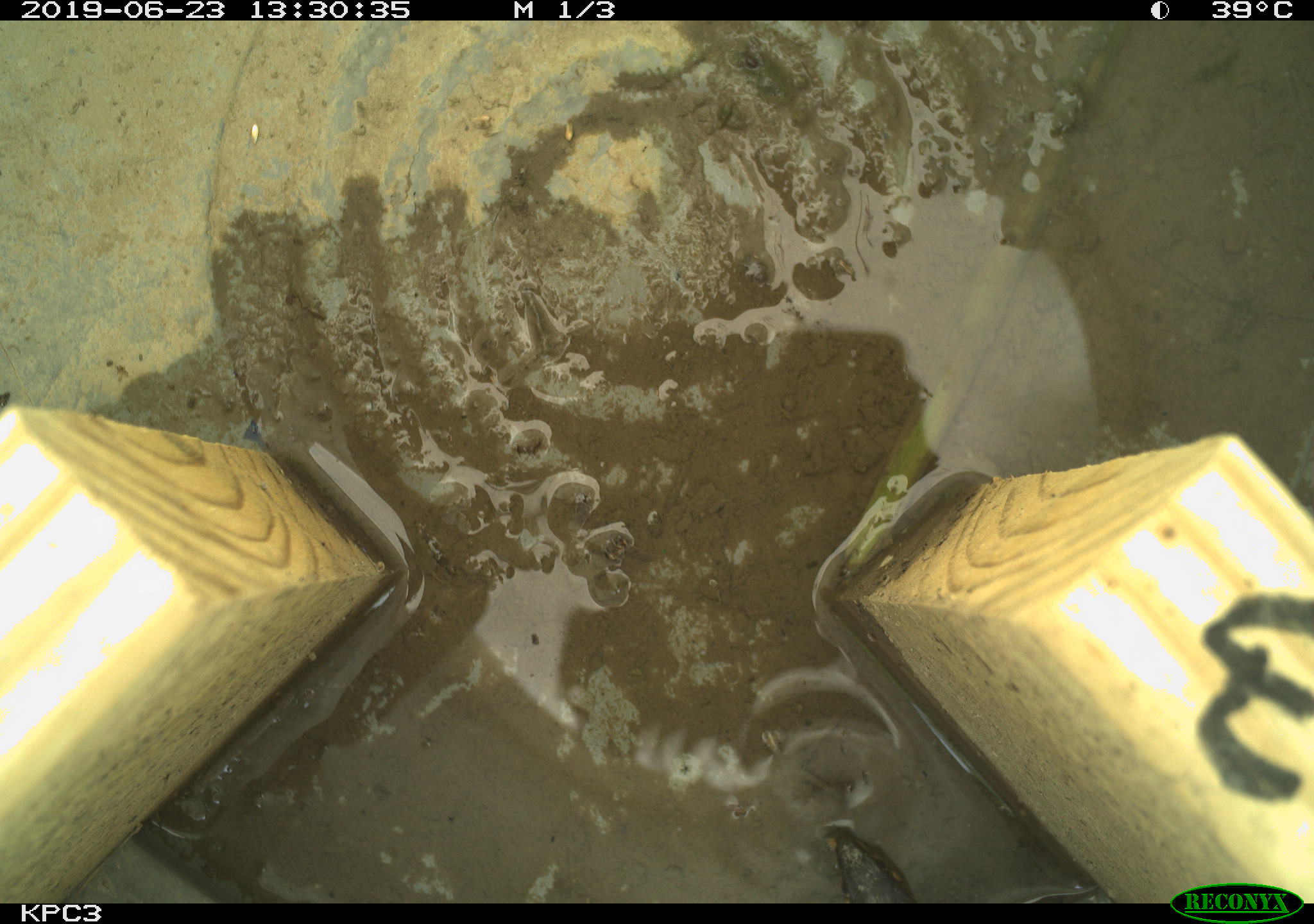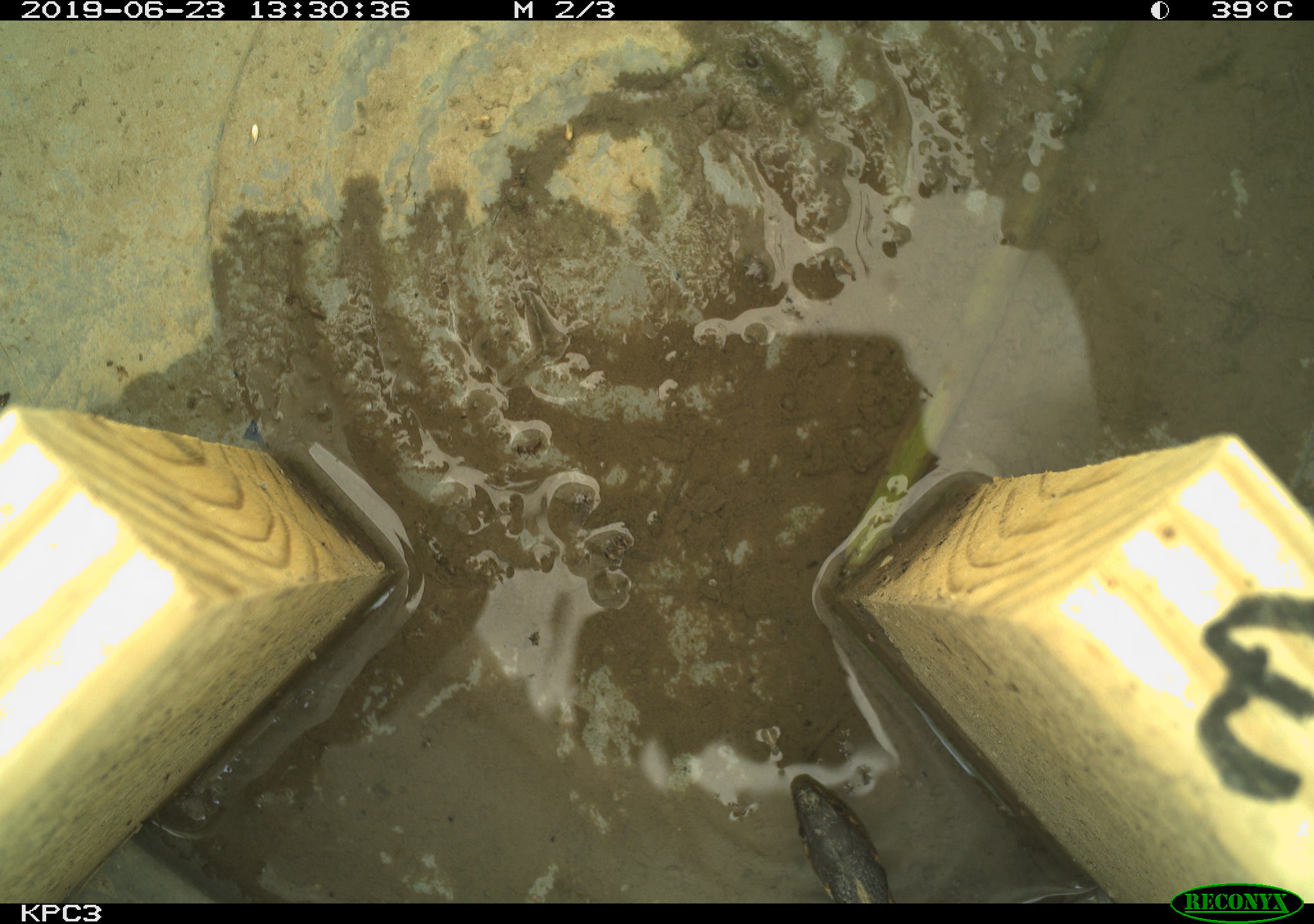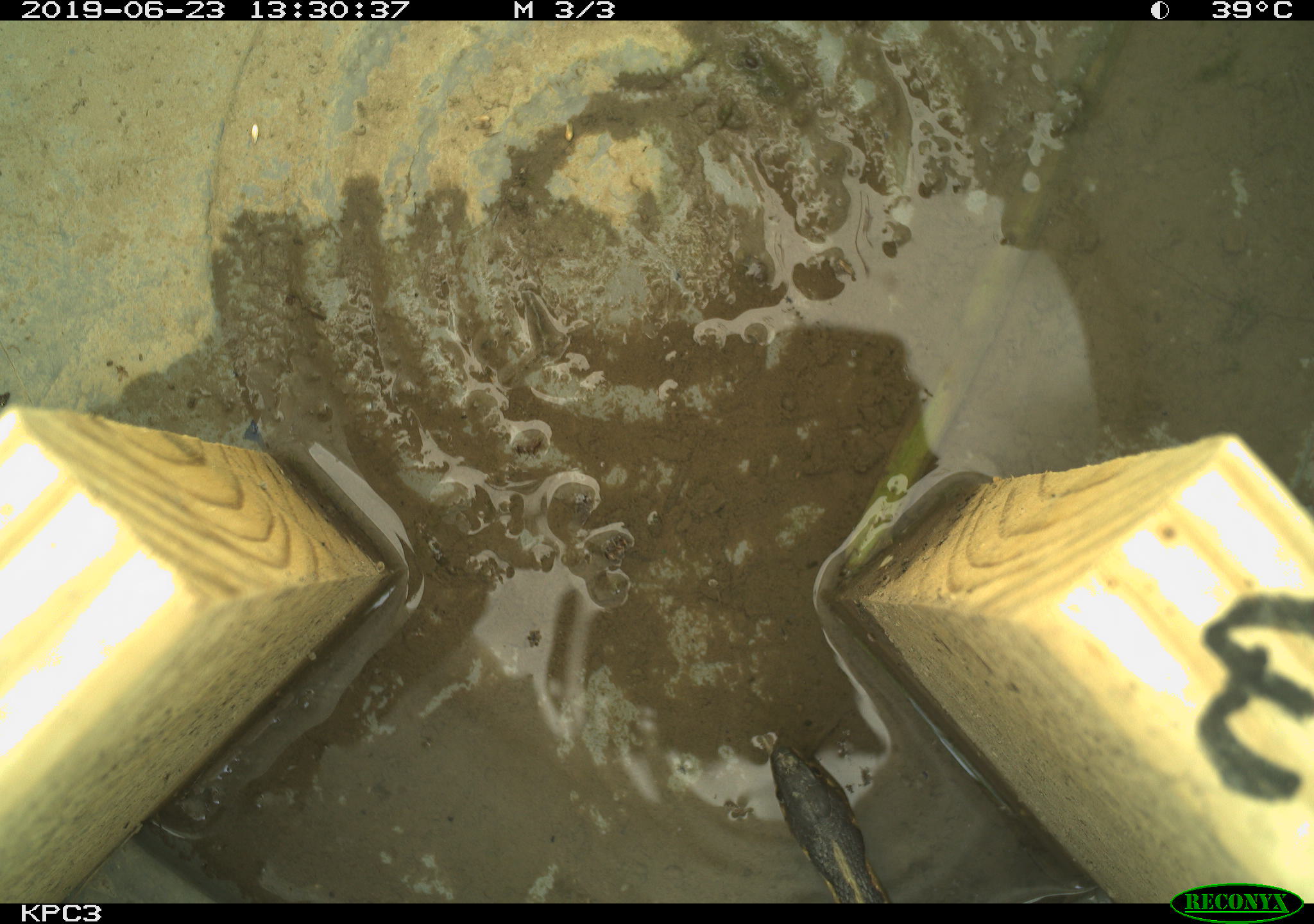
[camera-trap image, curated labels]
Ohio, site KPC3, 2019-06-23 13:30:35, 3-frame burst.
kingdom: Animalia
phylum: Chordata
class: Reptilia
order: Squamata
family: Colubridae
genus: Thamnophis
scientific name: Thamnophis sirtalis sirtalis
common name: eastern gartersnake